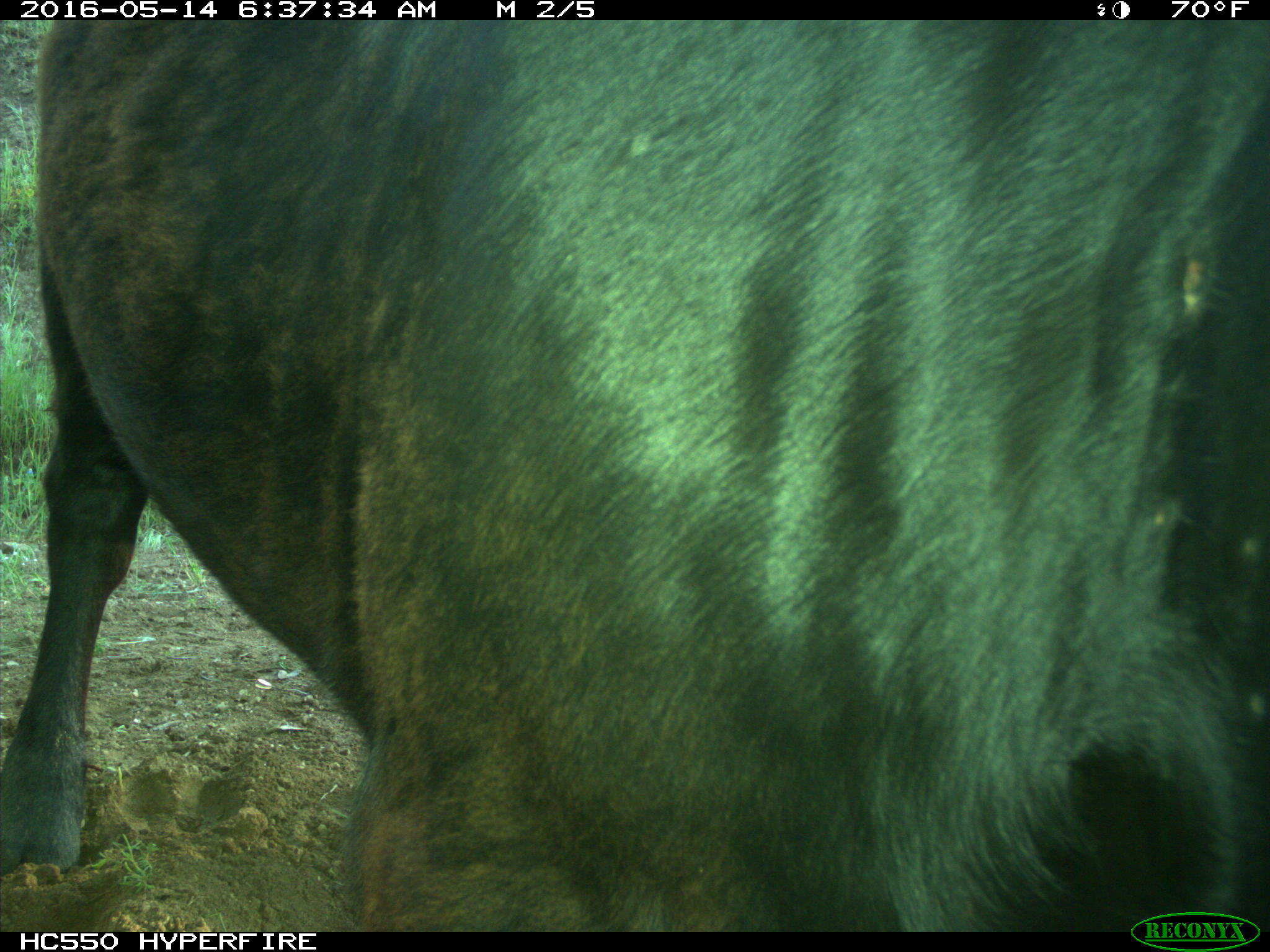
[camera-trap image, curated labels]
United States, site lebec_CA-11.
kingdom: Animalia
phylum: Chordata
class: Mammalia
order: Artiodactyla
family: Bovidae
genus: Bos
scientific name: Bos taurus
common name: domestic cow